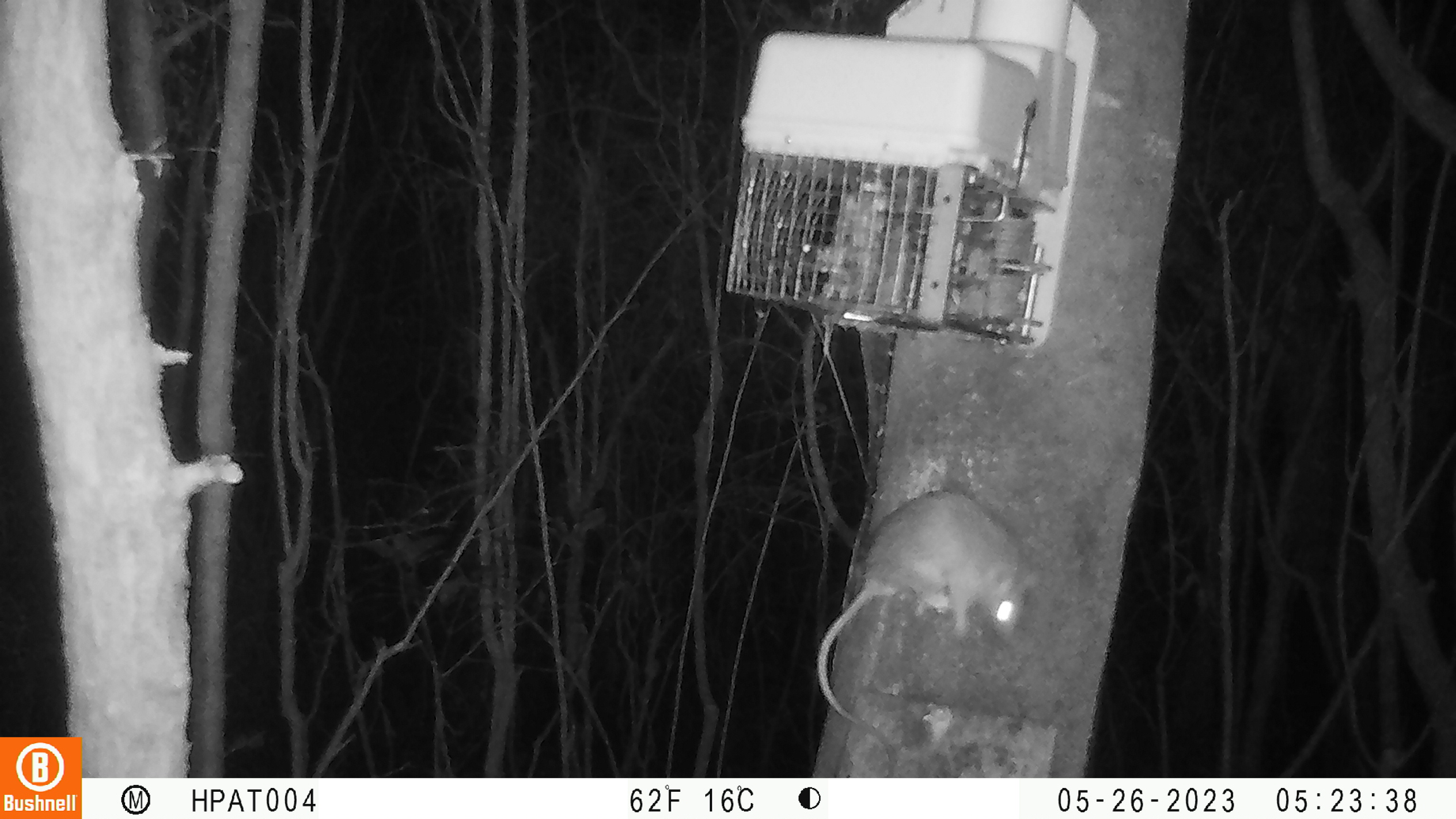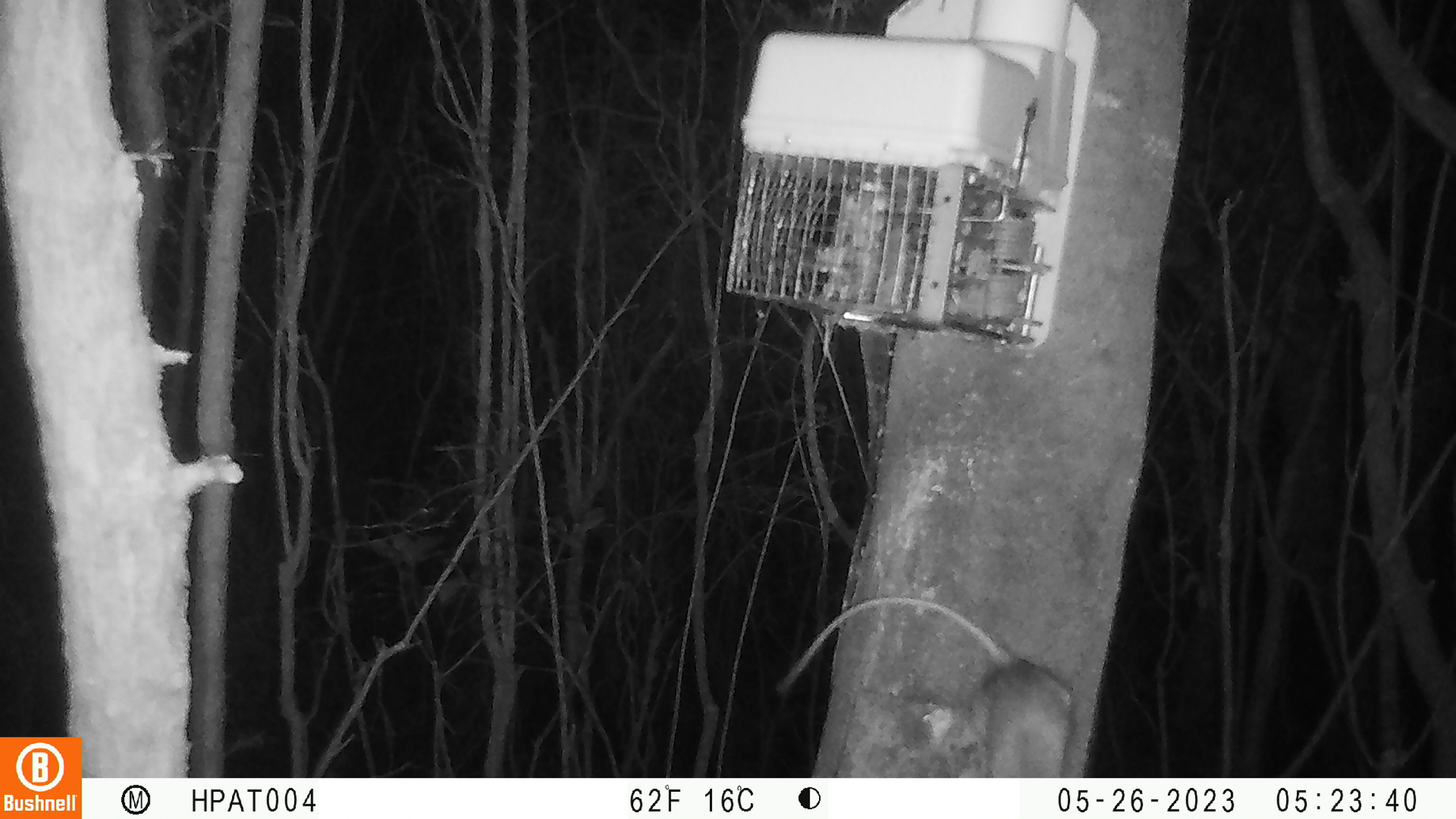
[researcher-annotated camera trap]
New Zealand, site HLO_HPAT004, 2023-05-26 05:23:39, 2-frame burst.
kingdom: Animalia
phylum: Chordata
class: Mammalia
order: Rodentia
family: Muridae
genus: Rattus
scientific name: Rattus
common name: rat